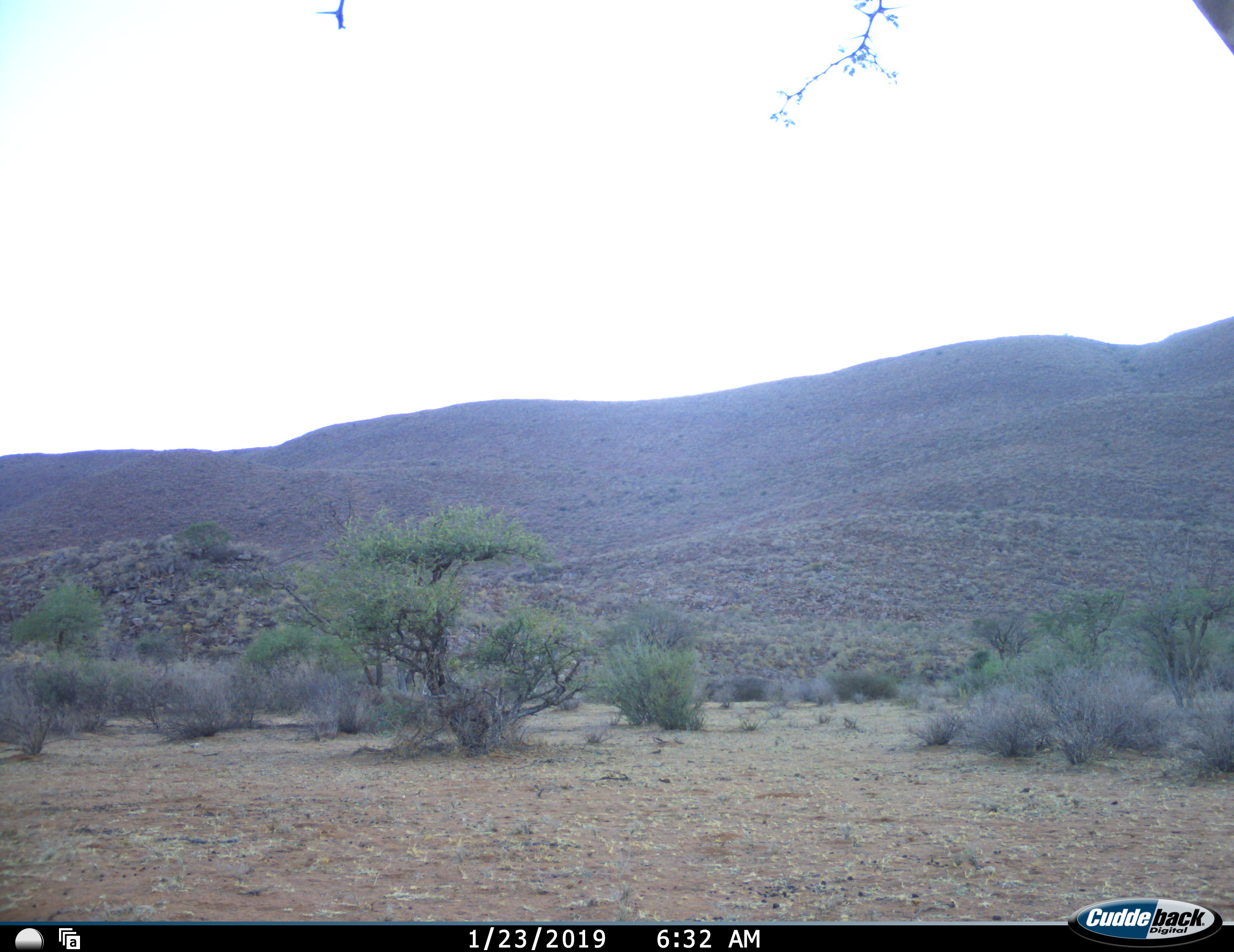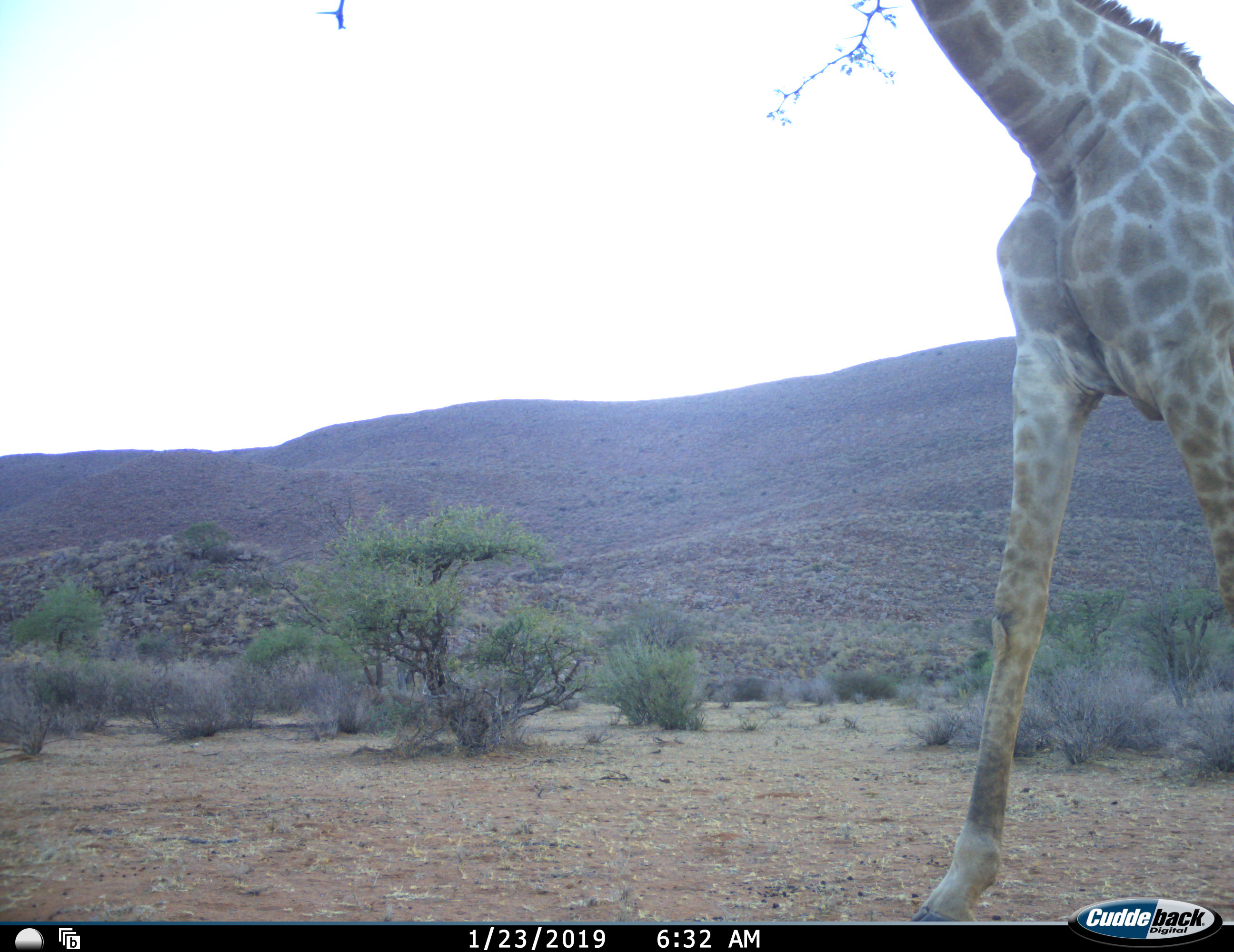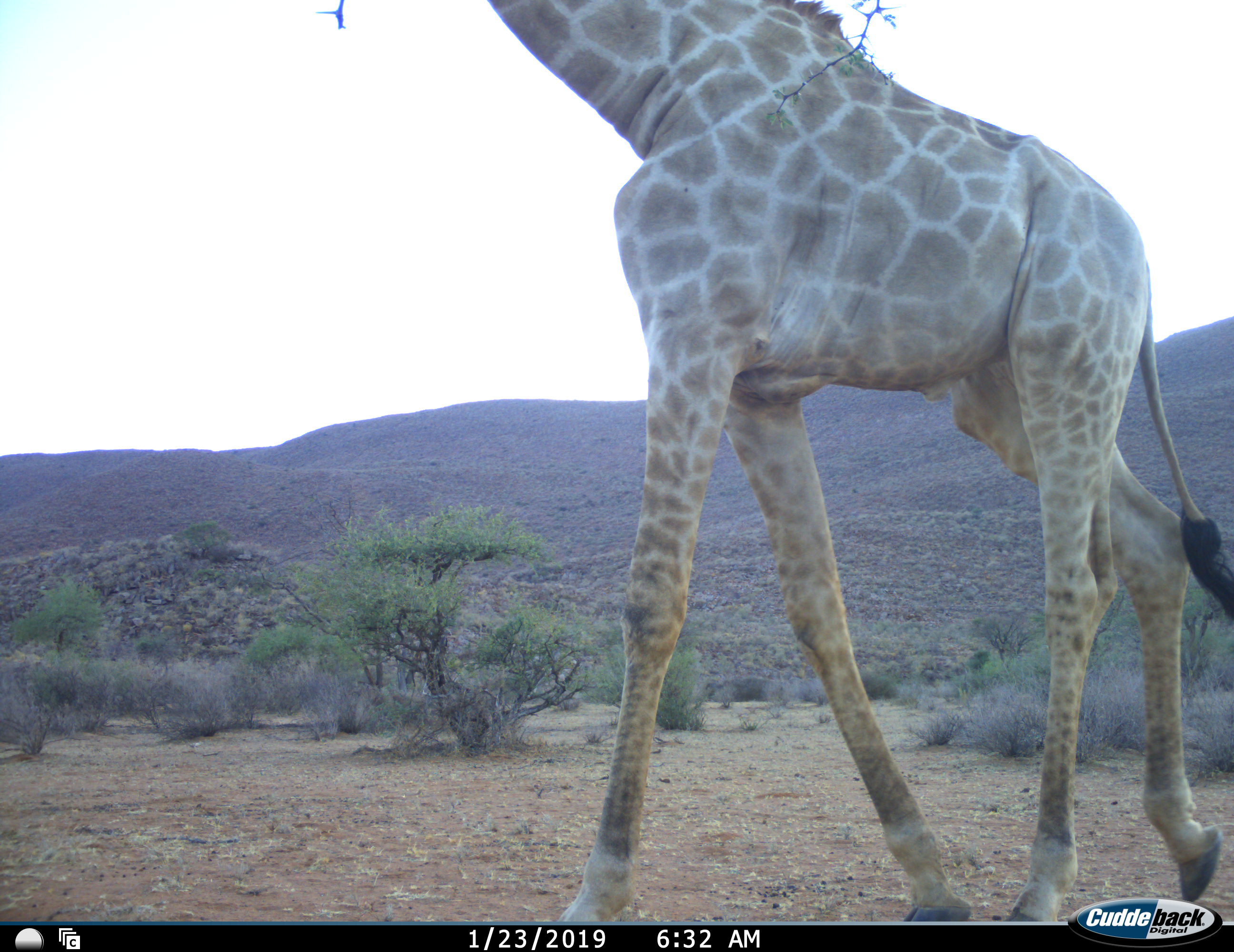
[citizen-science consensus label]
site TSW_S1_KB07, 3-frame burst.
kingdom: Animalia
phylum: Chordata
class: Mammalia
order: Artiodactyla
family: Giraffidae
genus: Giraffa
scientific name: Giraffa camelopardalis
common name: giraffe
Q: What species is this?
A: Giraffe (Giraffa camelopardalis).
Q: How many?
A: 1.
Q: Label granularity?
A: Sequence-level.